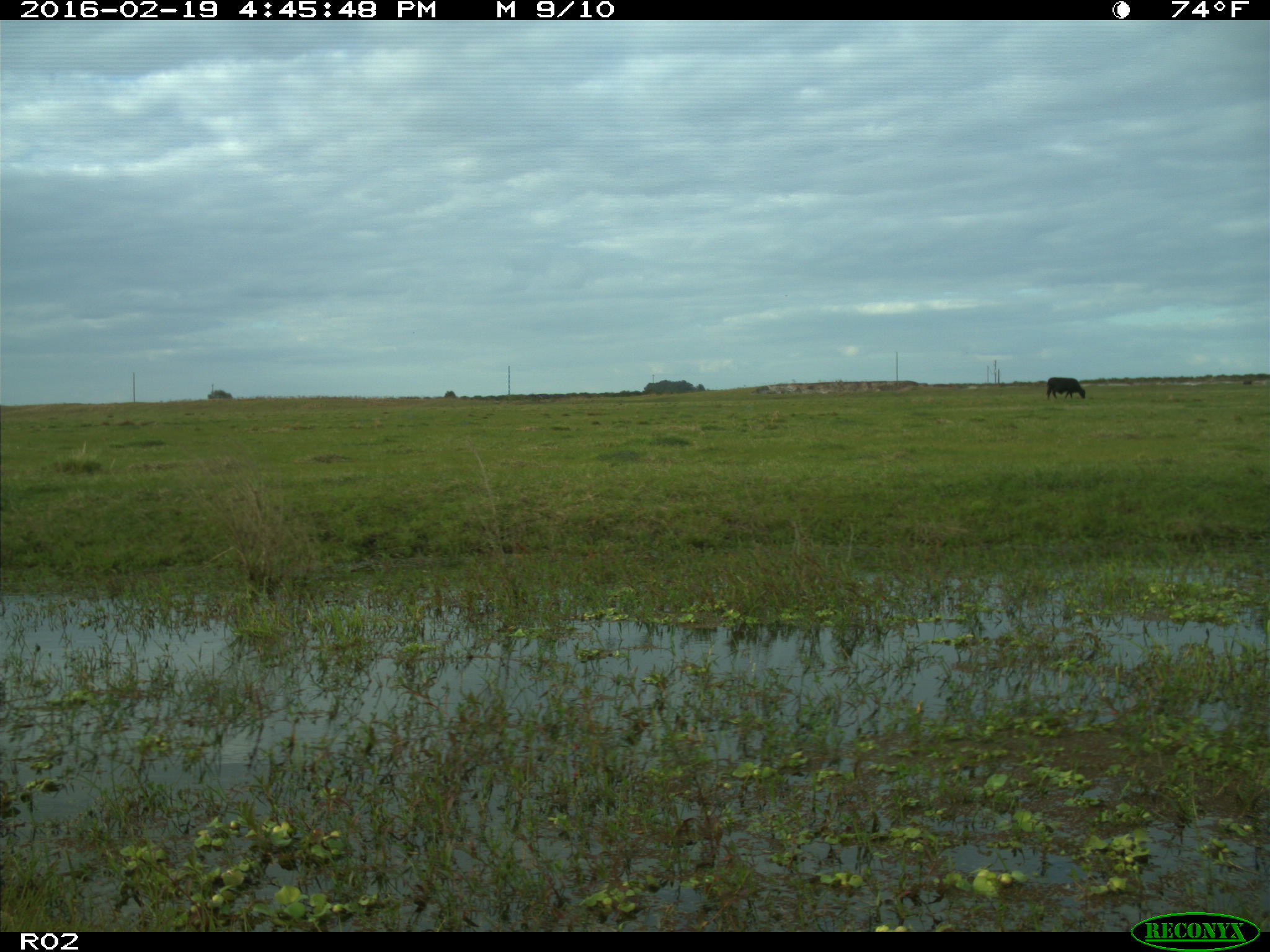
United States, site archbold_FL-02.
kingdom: Animalia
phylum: Chordata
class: Mammalia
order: Artiodactyla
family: Bovidae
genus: Bos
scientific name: Bos taurus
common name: domestic cow